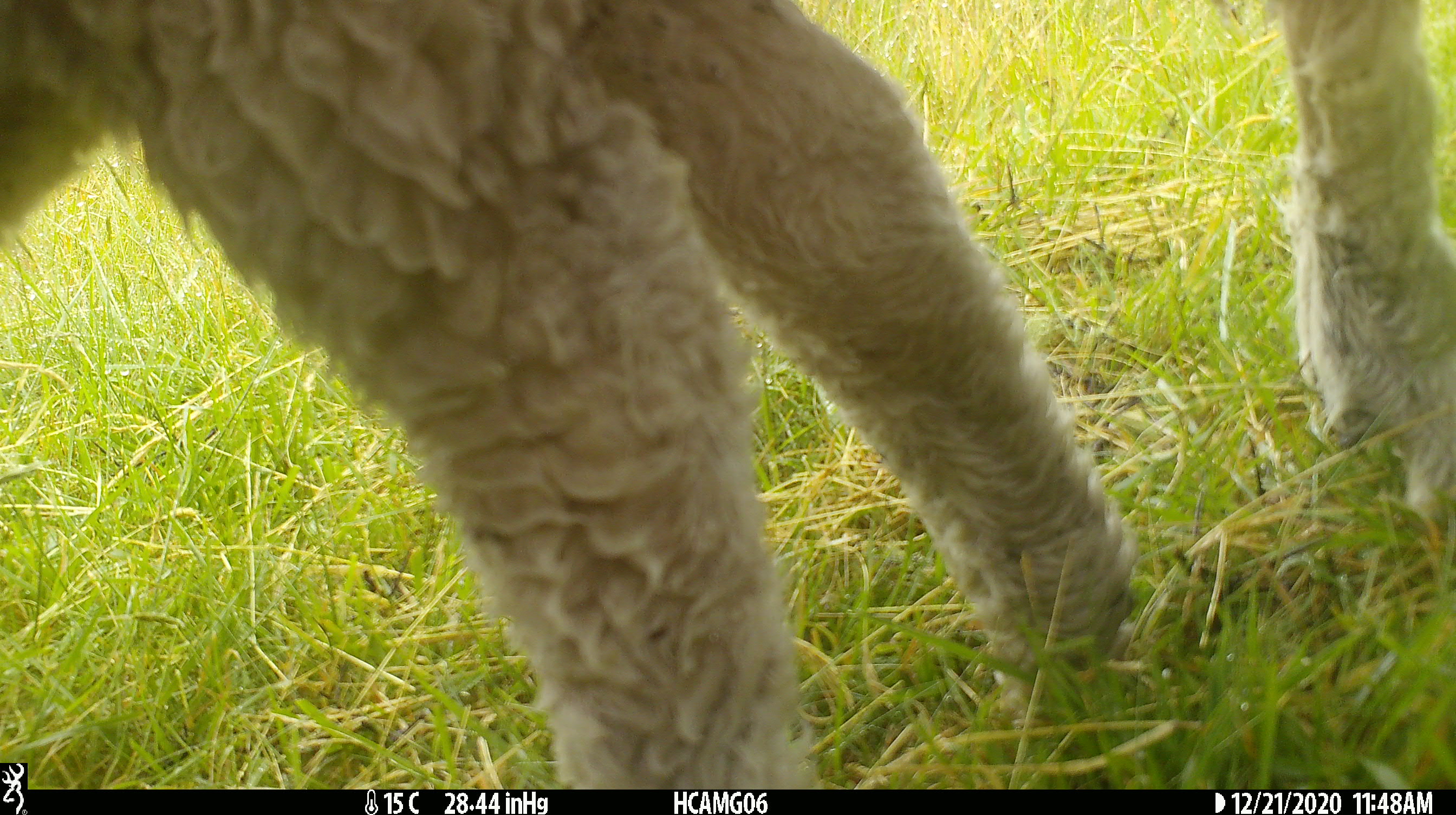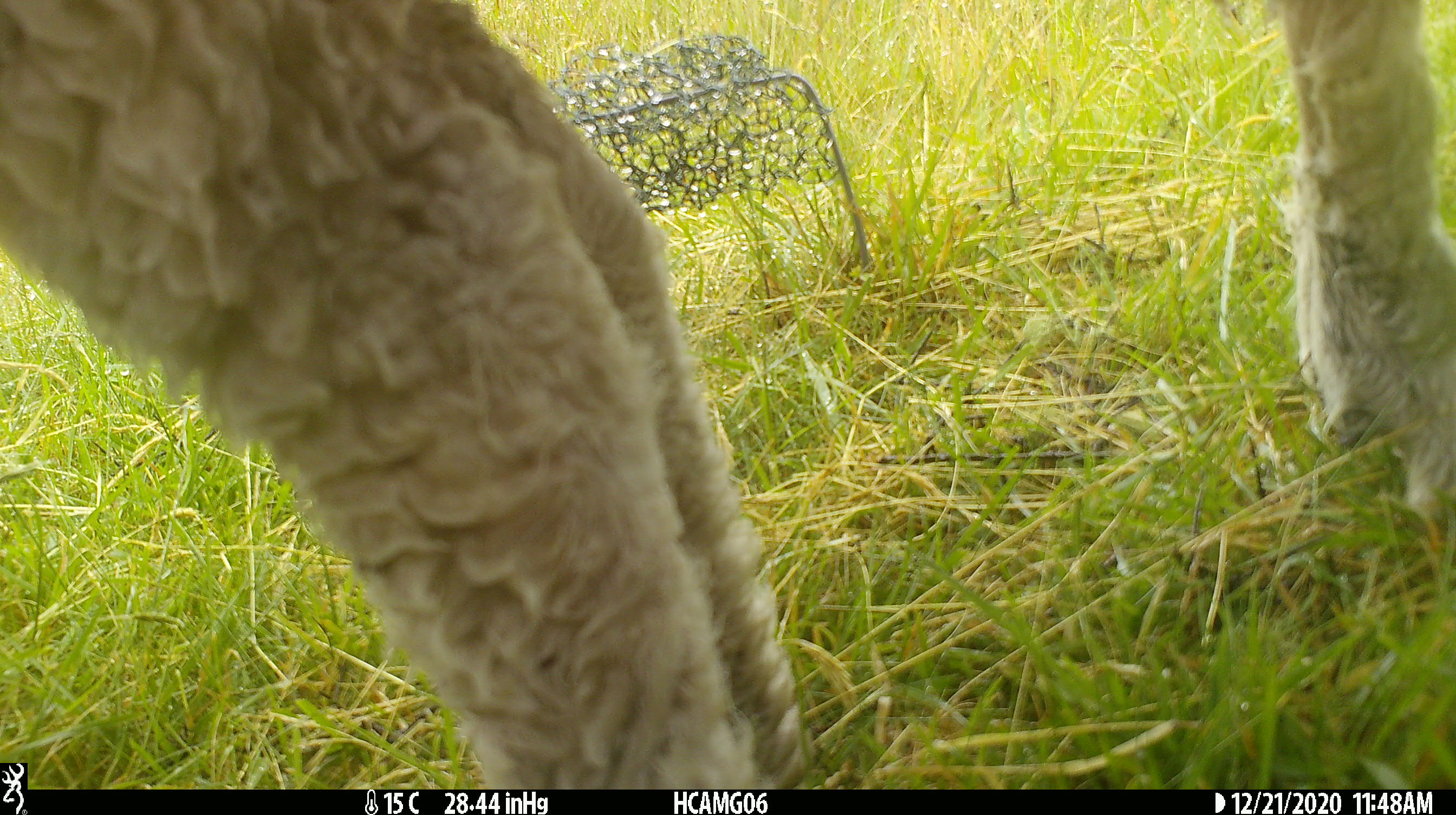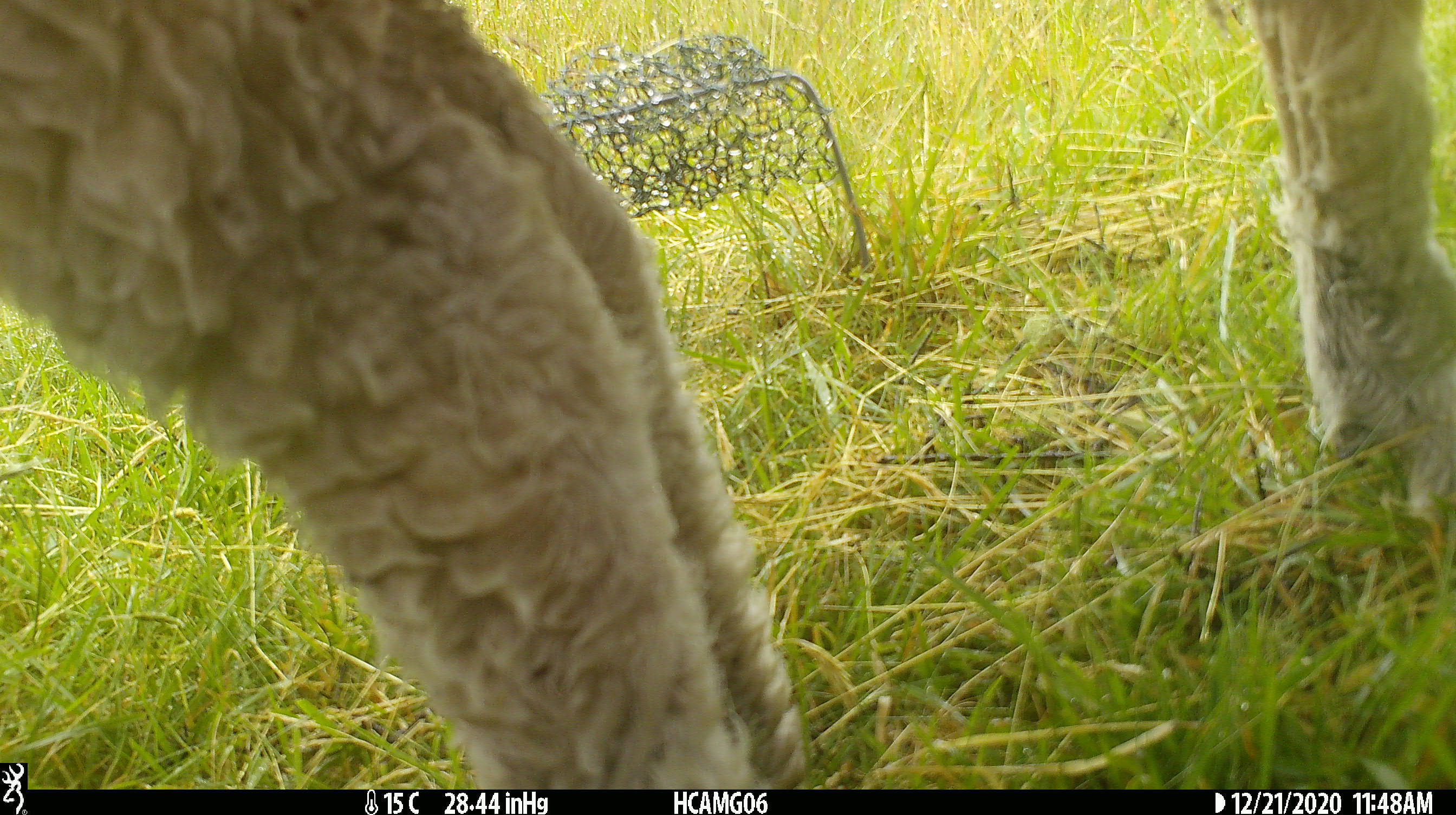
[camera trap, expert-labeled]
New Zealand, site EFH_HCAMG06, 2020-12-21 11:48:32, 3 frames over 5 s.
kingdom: Animalia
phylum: Chordata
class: Mammalia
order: Artiodactyla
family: Bovidae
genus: Ovis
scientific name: Ovis aries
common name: domestic sheep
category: sheep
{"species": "sheep (domestic sheep) (Ovis aries)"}